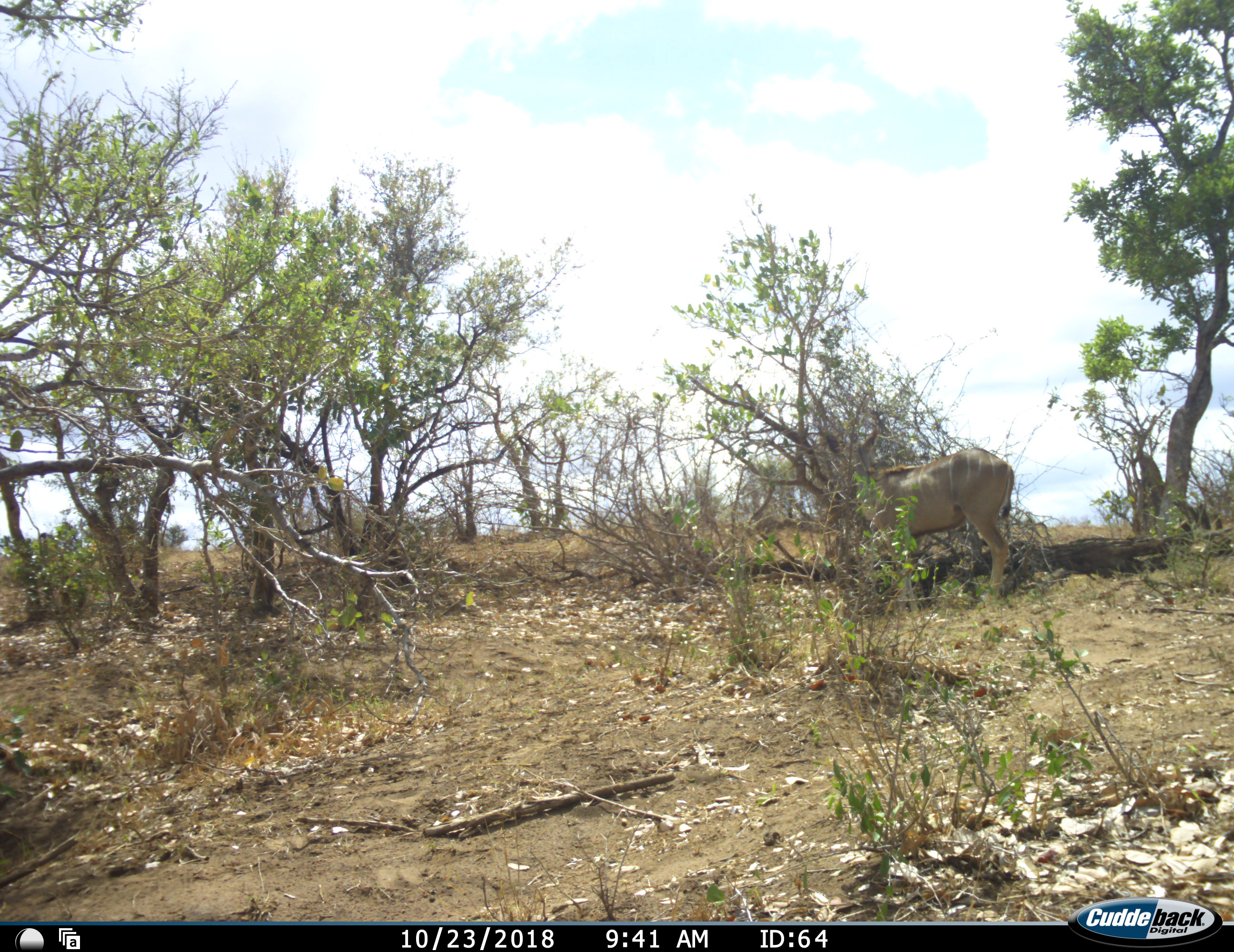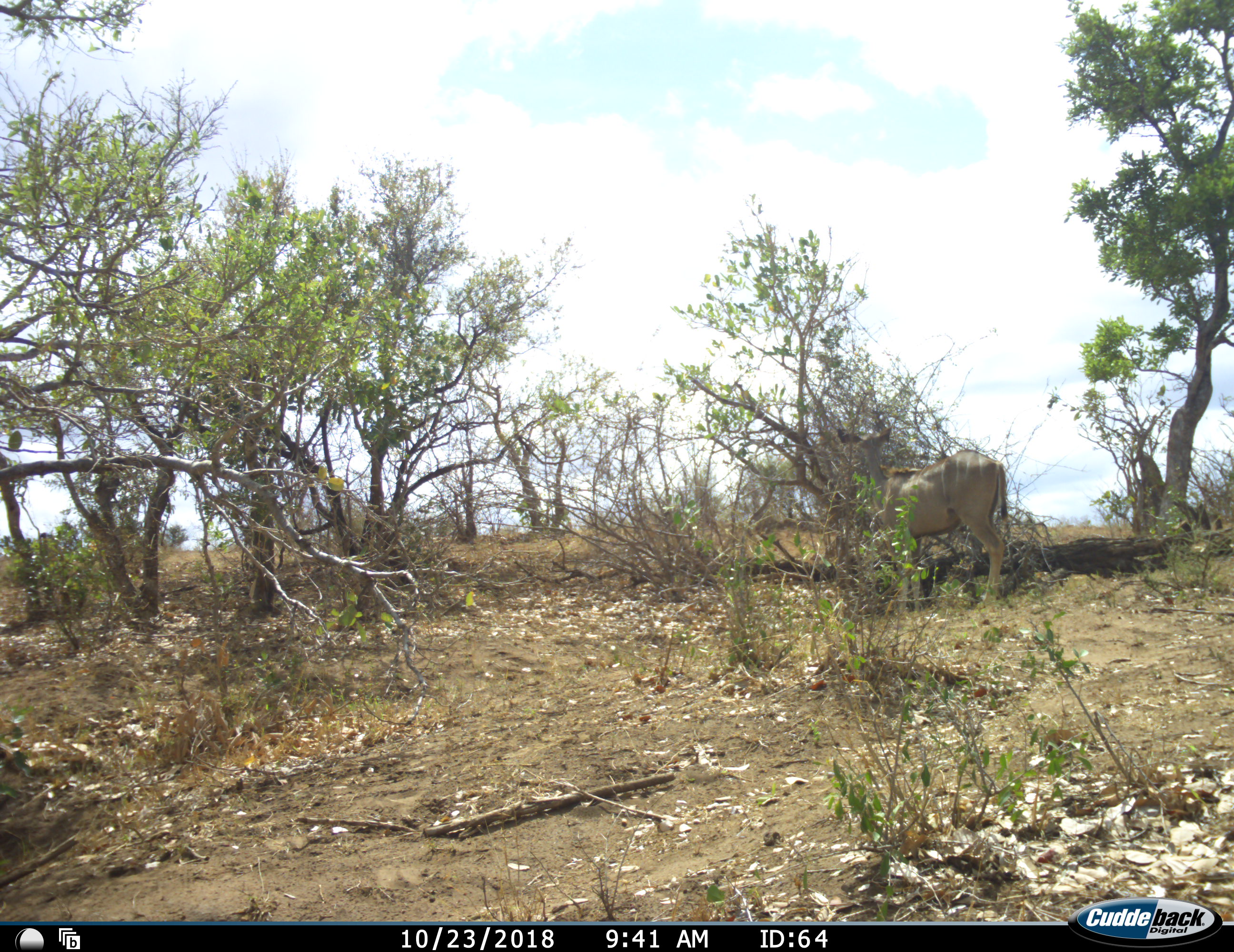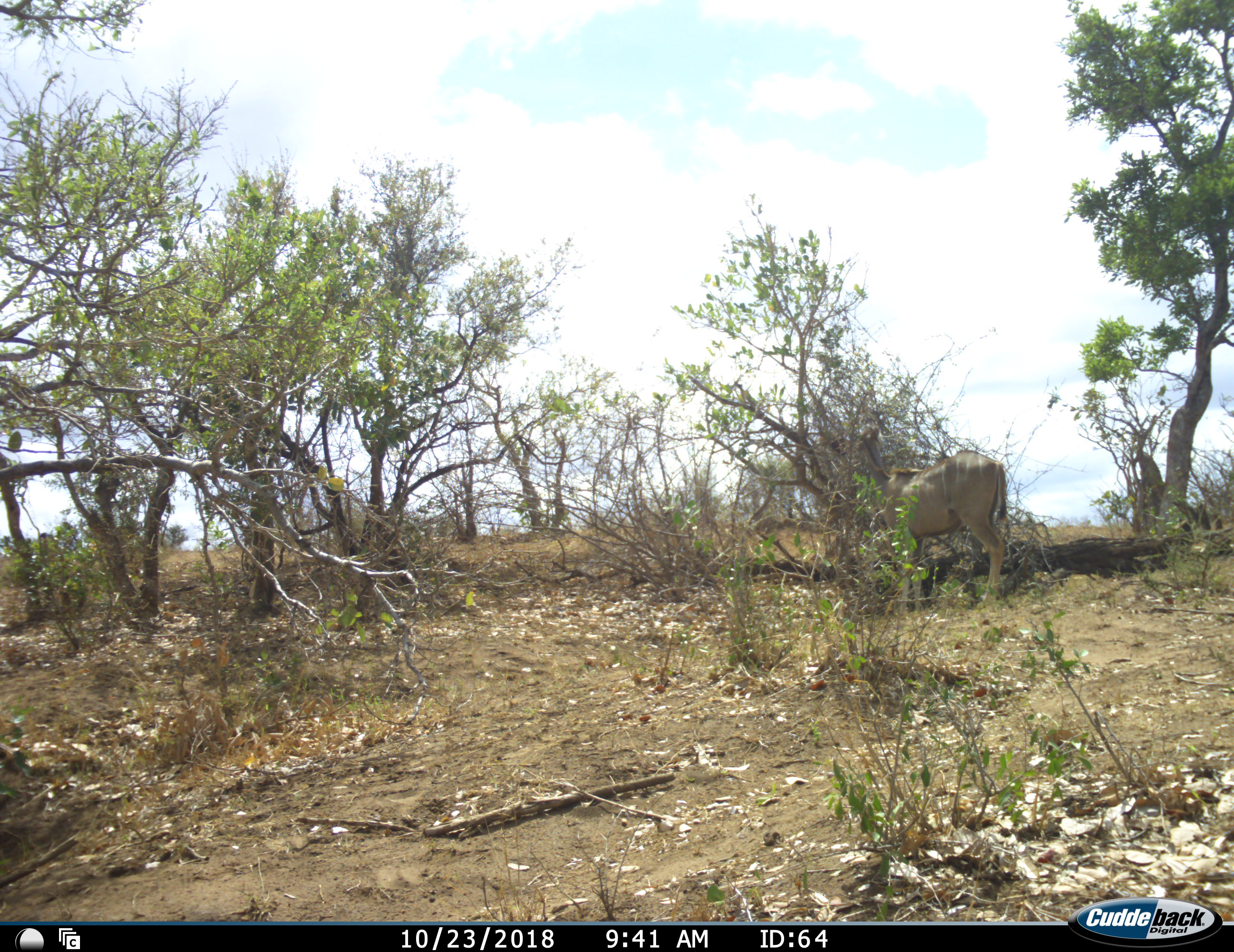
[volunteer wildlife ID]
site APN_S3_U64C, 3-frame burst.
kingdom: Animalia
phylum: Chordata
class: Mammalia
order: Artiodactyla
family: Bovidae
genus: Tragelaphus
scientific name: Tragelaphus angasii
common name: nyala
Nyala (Tragelaphus angasii), count 1. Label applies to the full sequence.